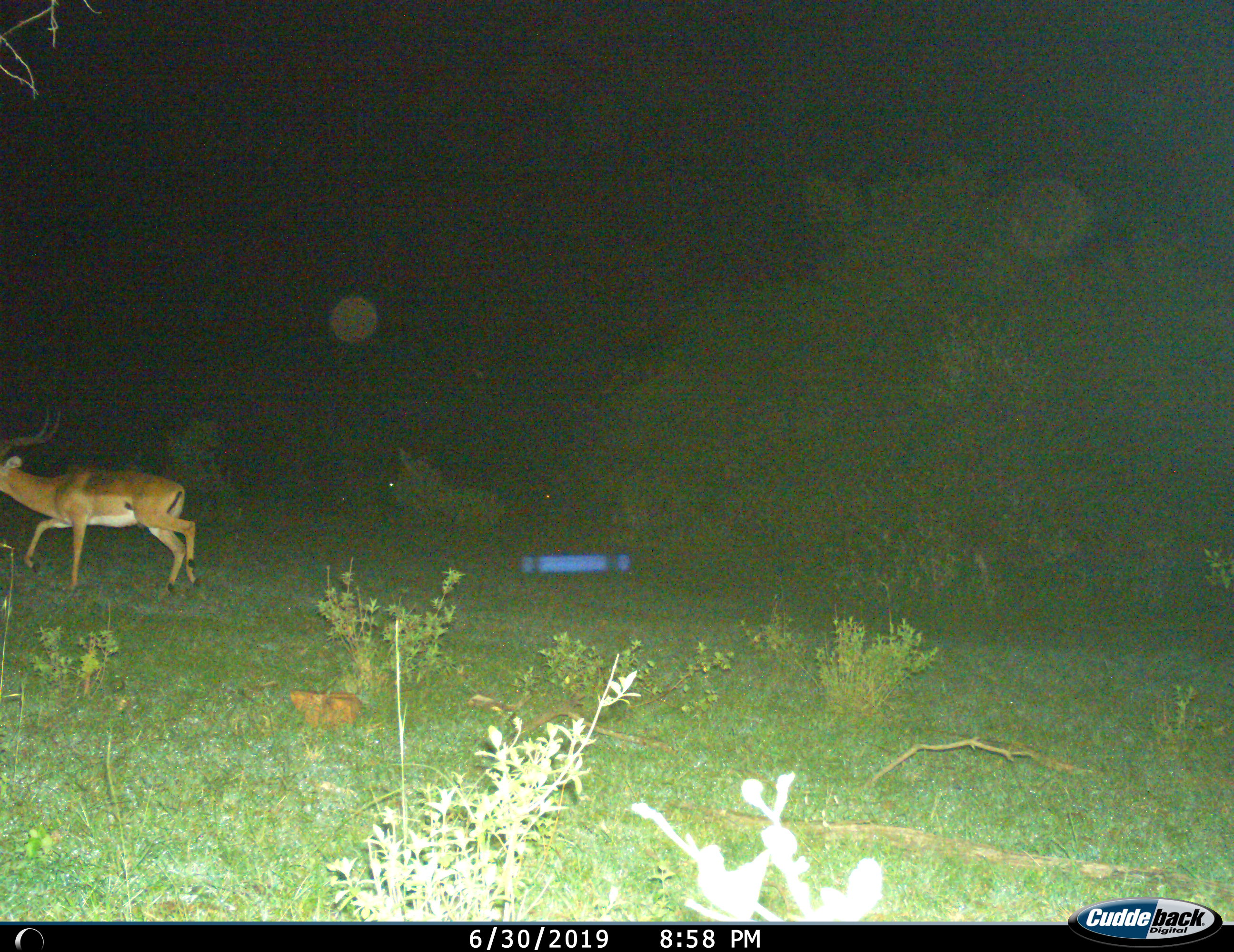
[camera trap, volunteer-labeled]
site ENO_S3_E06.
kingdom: Animalia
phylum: Chordata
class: Mammalia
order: Artiodactyla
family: Bovidae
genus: Aepyceros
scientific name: Aepyceros melampus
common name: impala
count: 1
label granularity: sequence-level